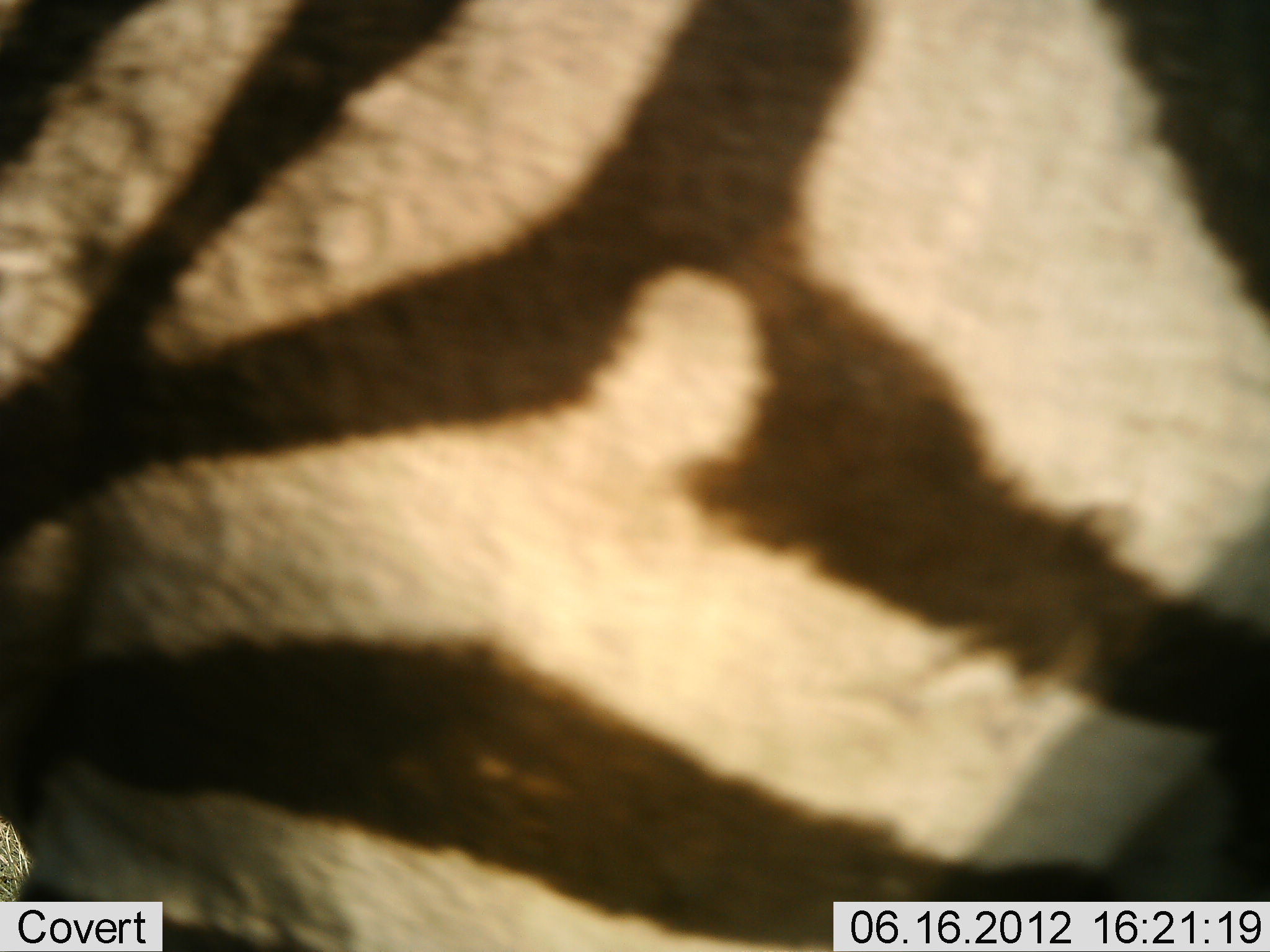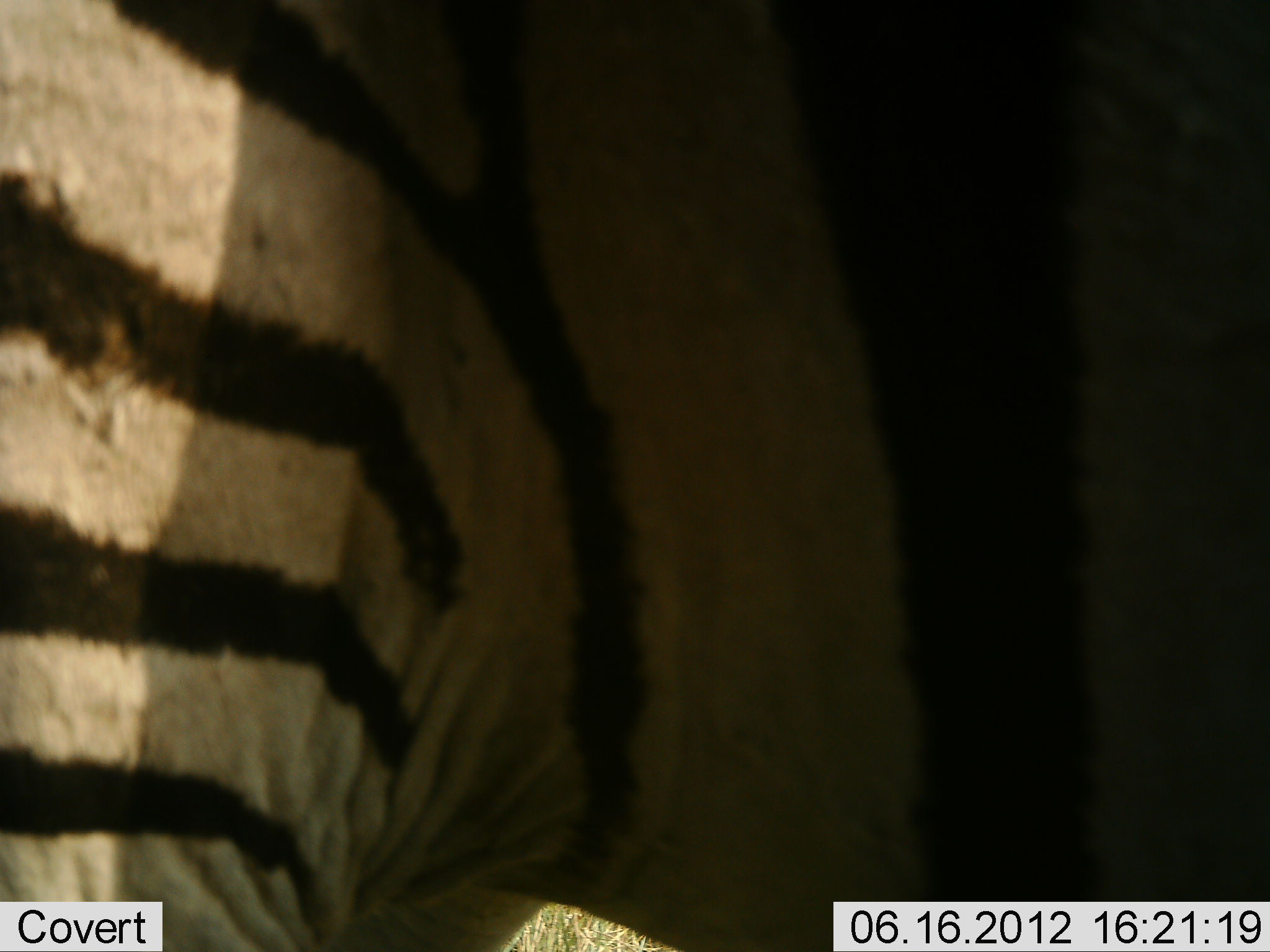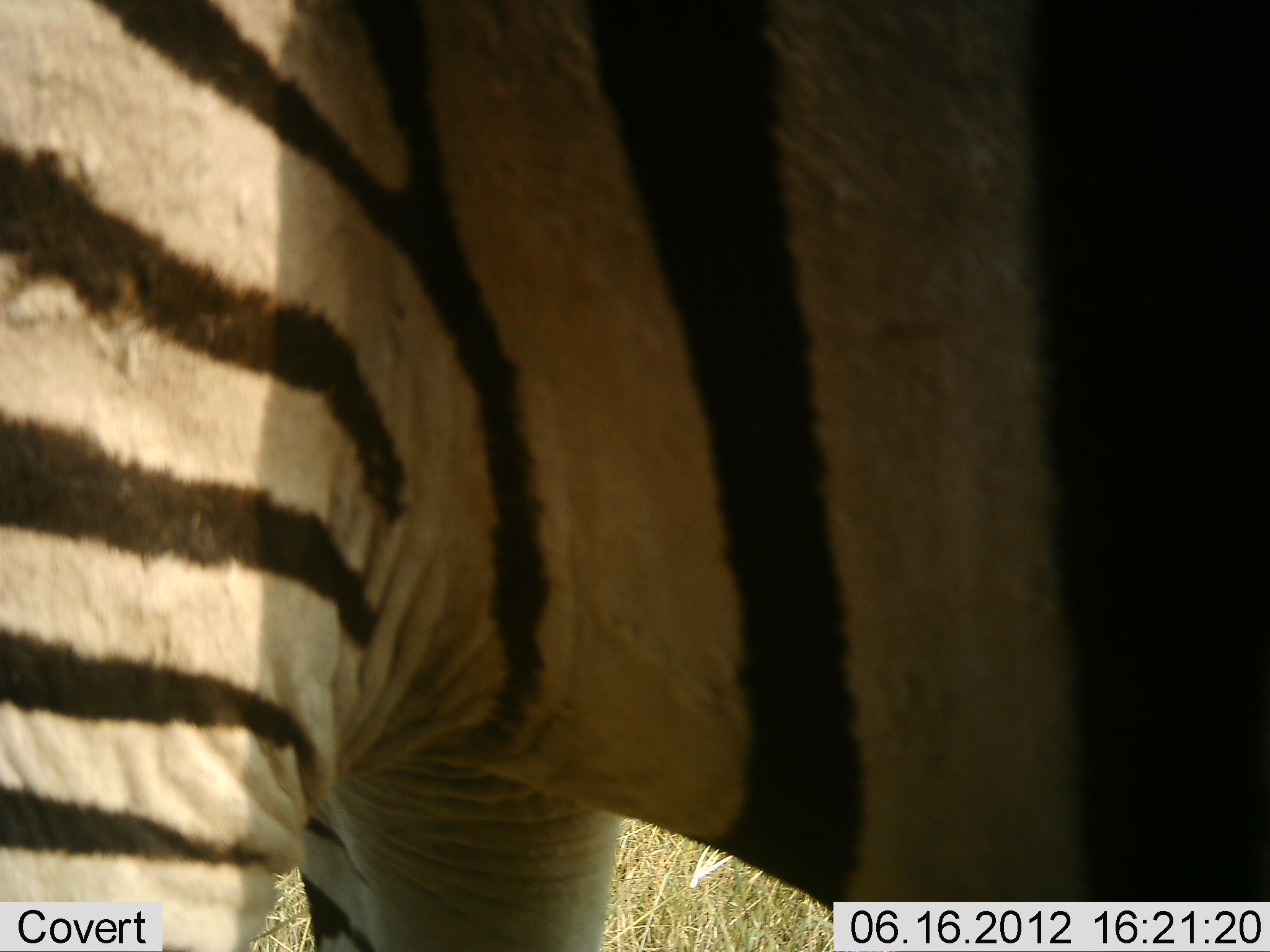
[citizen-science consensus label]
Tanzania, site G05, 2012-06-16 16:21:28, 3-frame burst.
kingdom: Animalia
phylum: Chordata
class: Mammalia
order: Perissodactyla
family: Equidae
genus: Equus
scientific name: Equus quagga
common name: plains zebra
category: zebra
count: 1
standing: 60%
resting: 0%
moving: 40%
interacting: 0%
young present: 0%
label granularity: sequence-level